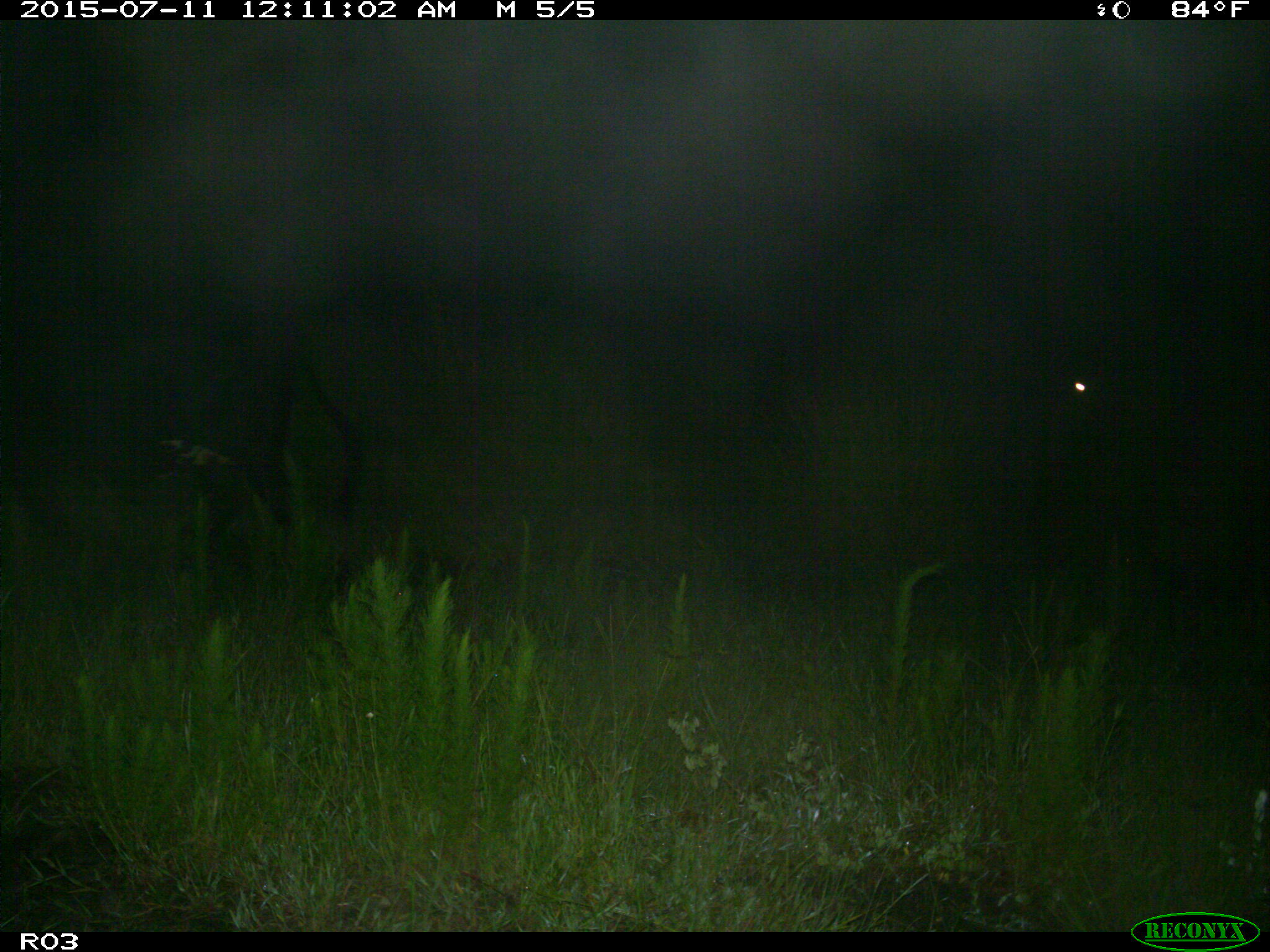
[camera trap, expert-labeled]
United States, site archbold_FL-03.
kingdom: Animalia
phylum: Chordata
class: Mammalia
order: Artiodactyla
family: Bovidae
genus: Bos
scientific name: Bos taurus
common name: domestic cow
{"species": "Bos taurus (domestic cow)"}